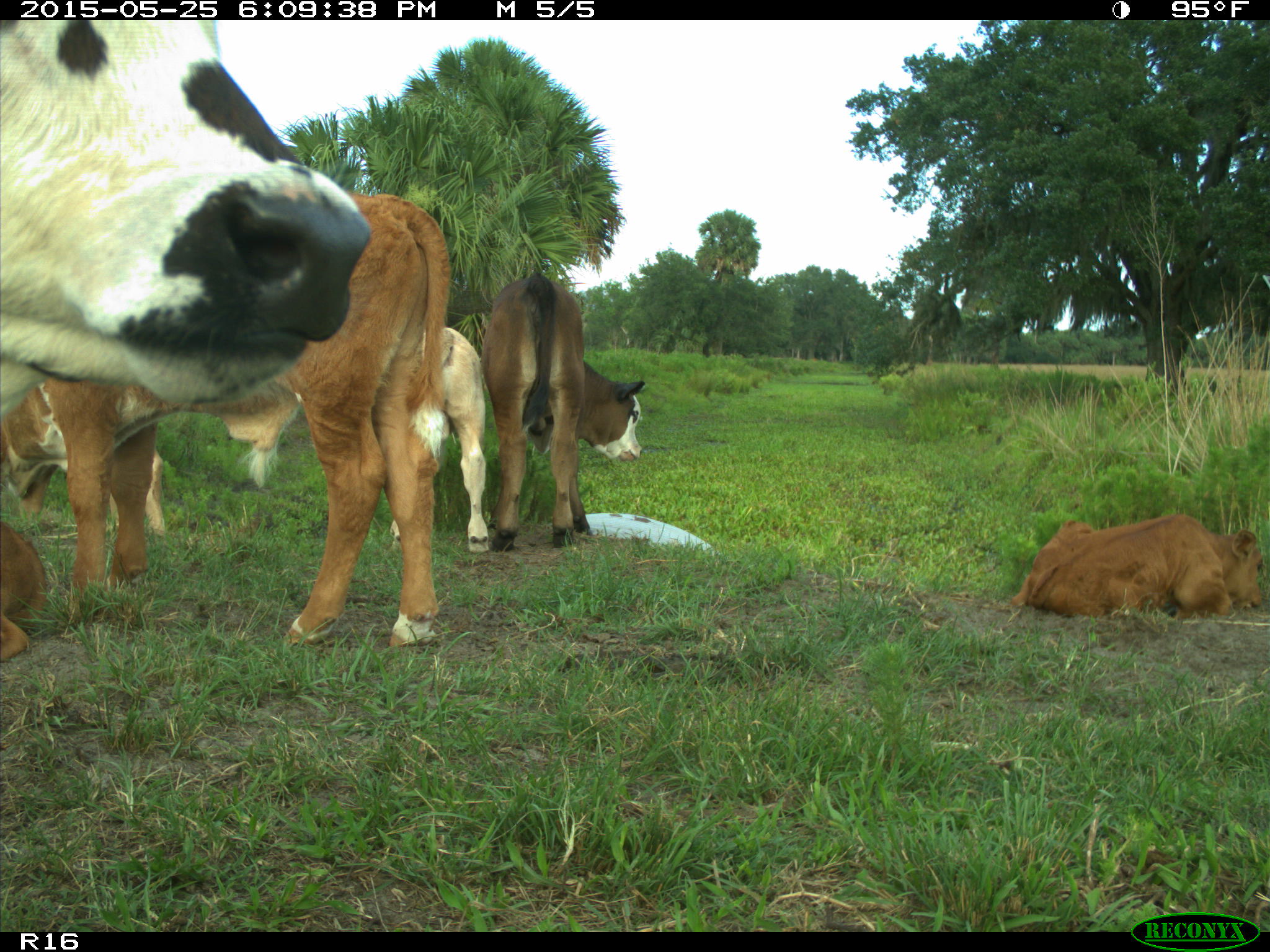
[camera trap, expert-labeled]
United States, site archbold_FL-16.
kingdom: Animalia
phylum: Chordata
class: Mammalia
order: Artiodactyla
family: Bovidae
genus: Bos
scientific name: Bos taurus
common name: domestic cow